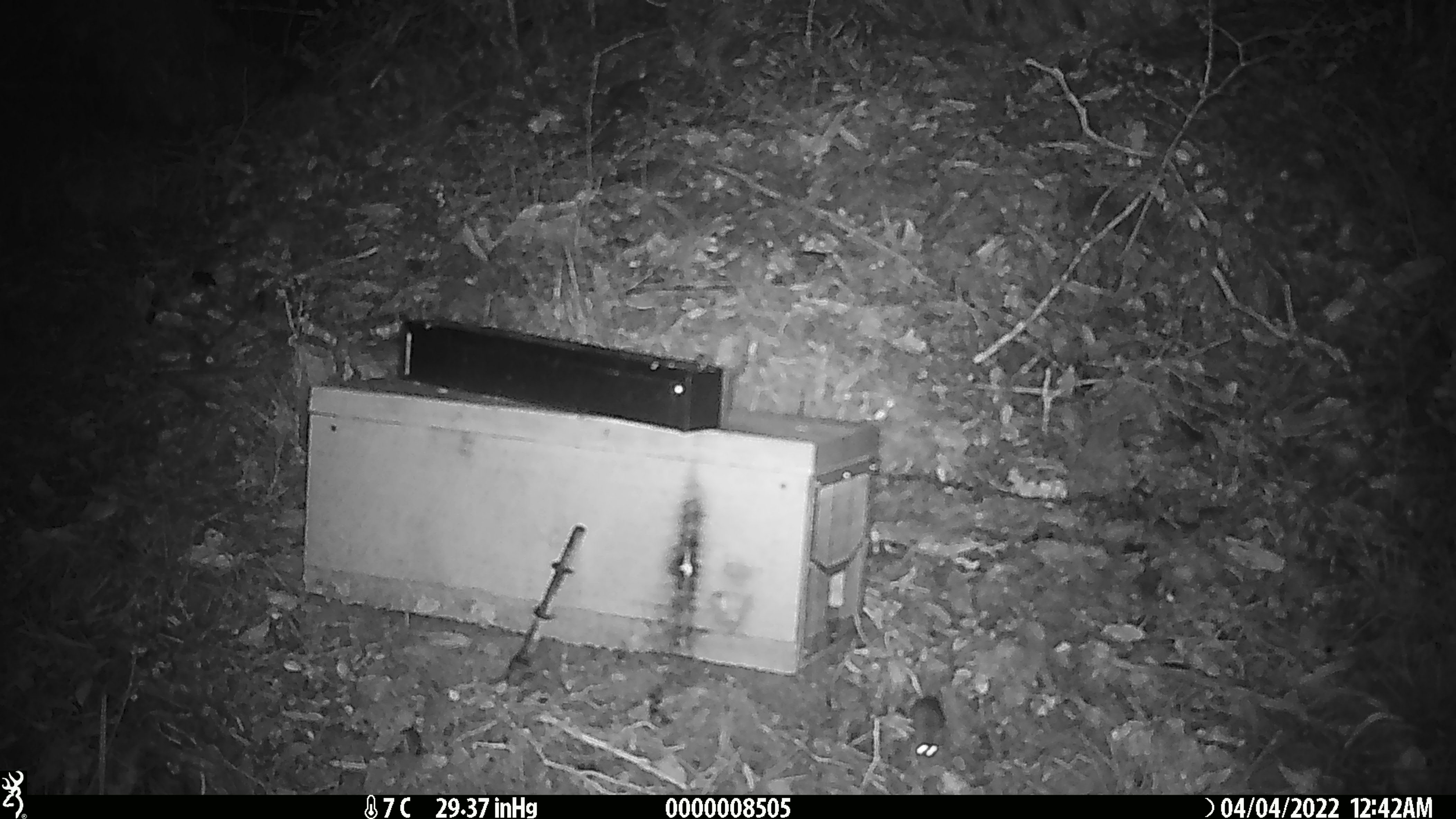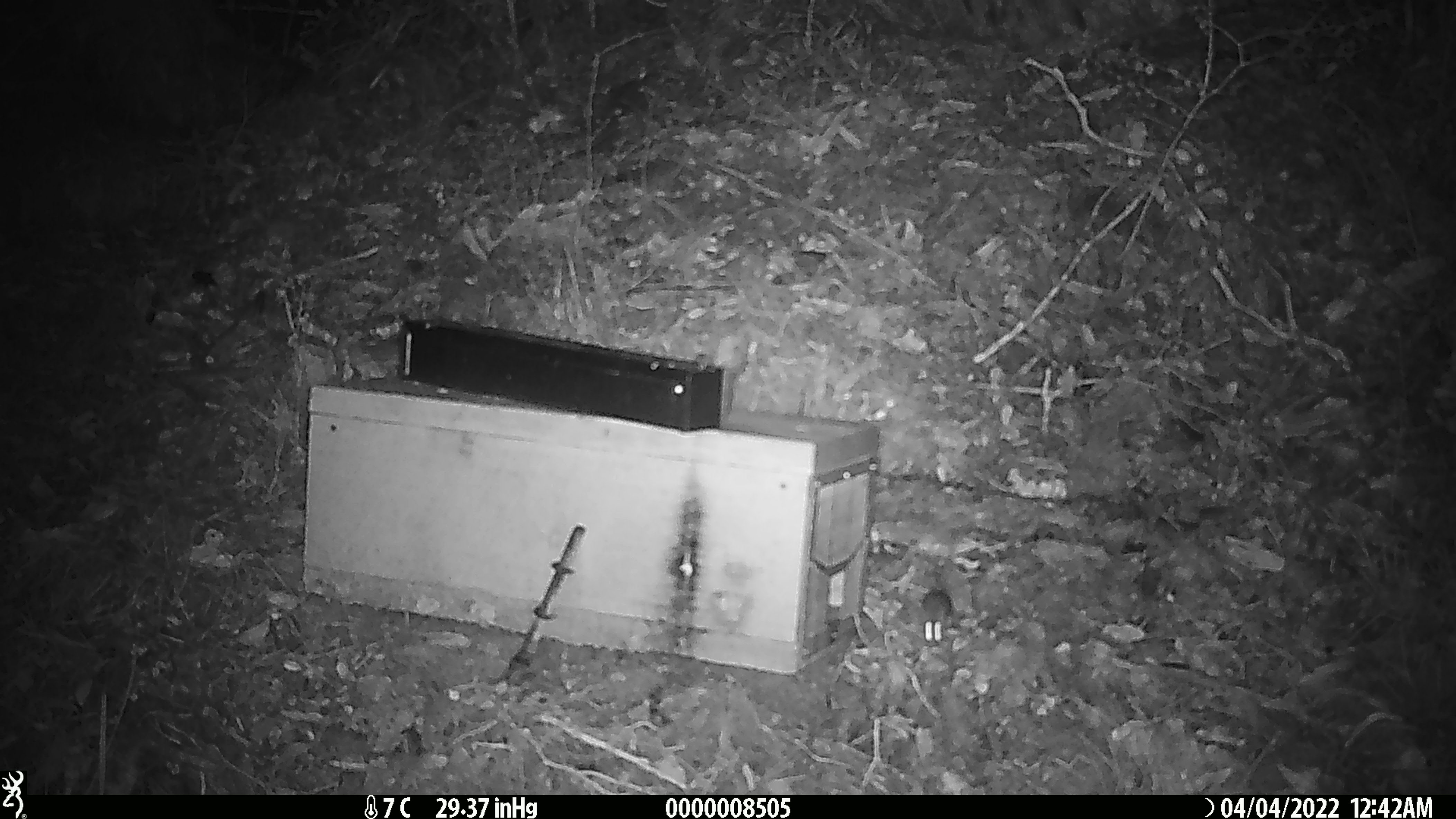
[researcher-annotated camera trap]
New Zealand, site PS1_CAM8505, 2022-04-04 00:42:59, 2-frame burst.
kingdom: Animalia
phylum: Chordata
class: Mammalia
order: Rodentia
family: Muridae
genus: Mus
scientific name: Mus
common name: mouse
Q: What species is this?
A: Mouse (Mus).